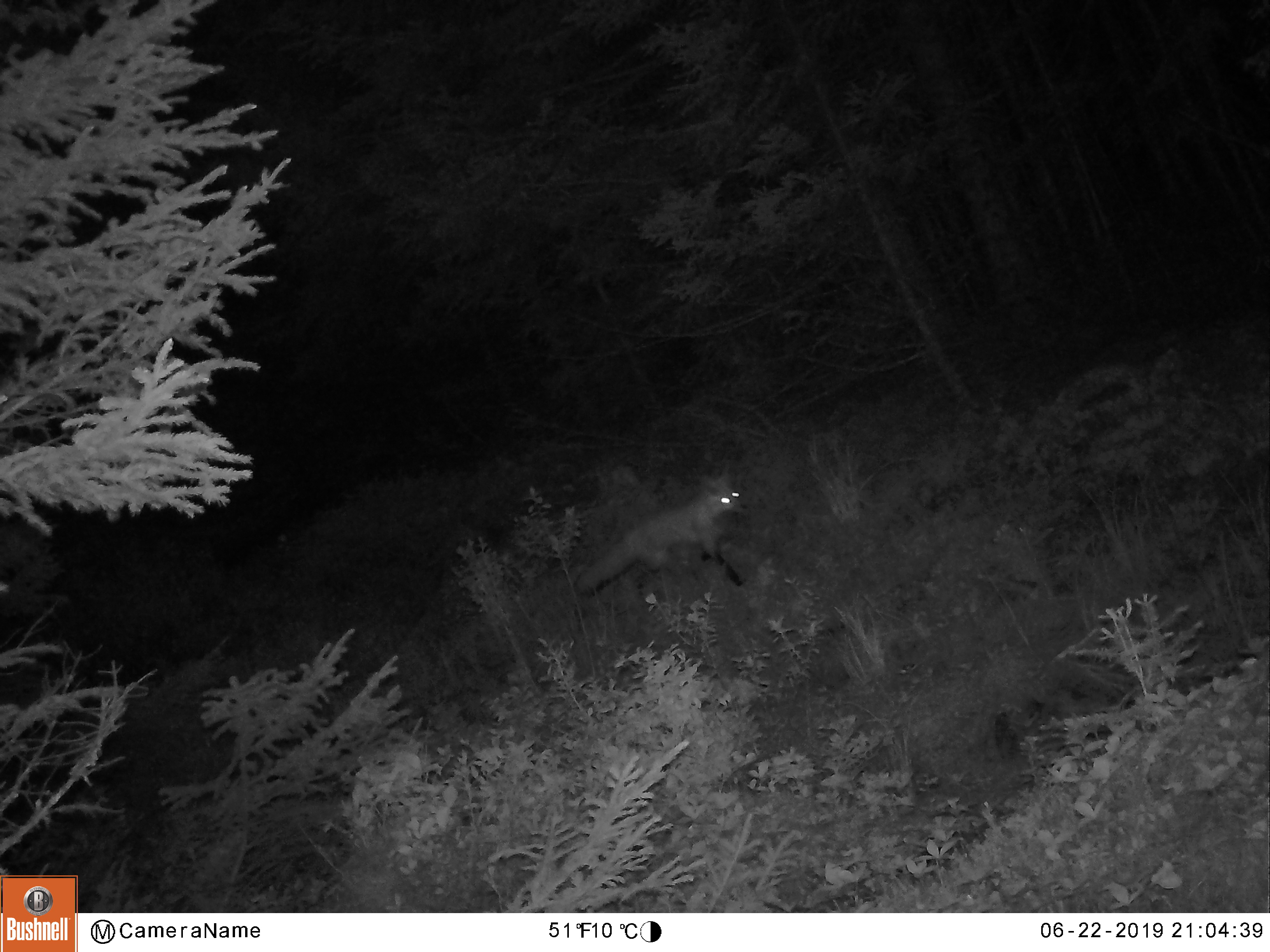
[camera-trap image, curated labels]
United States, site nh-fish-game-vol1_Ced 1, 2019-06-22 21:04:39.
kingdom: Animalia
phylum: Chordata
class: Mammalia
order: Carnivora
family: Canidae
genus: Vulpes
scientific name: Vulpes vulpes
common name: red fox